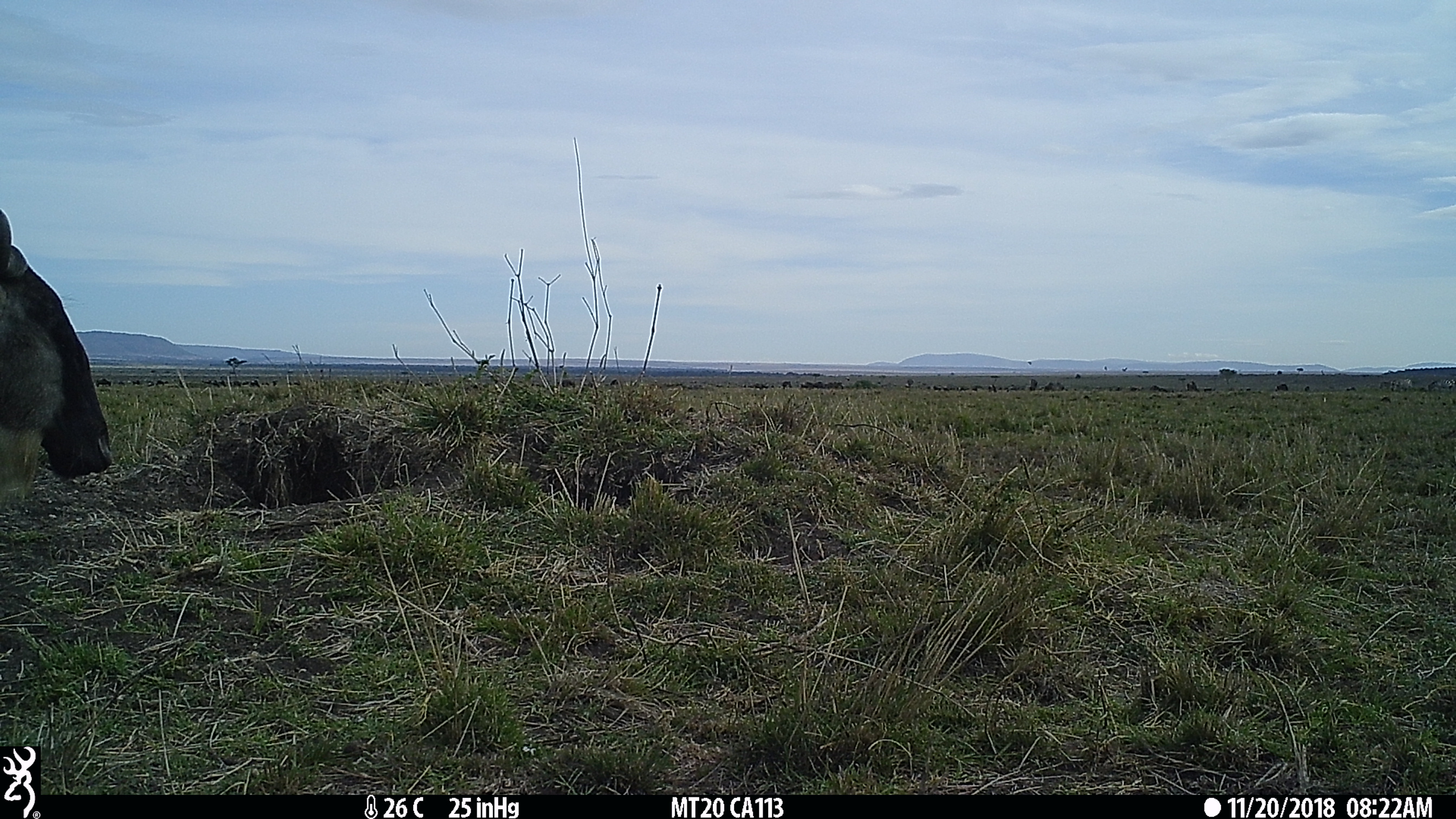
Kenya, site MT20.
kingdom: Animalia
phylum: Chordata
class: Mammalia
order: Artiodactyla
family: Bovidae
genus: Connochaetes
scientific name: Connochaetes taurinus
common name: blue wildebeest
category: wildebeest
Wildebeest (blue wildebeest) (Connochaetes taurinus).